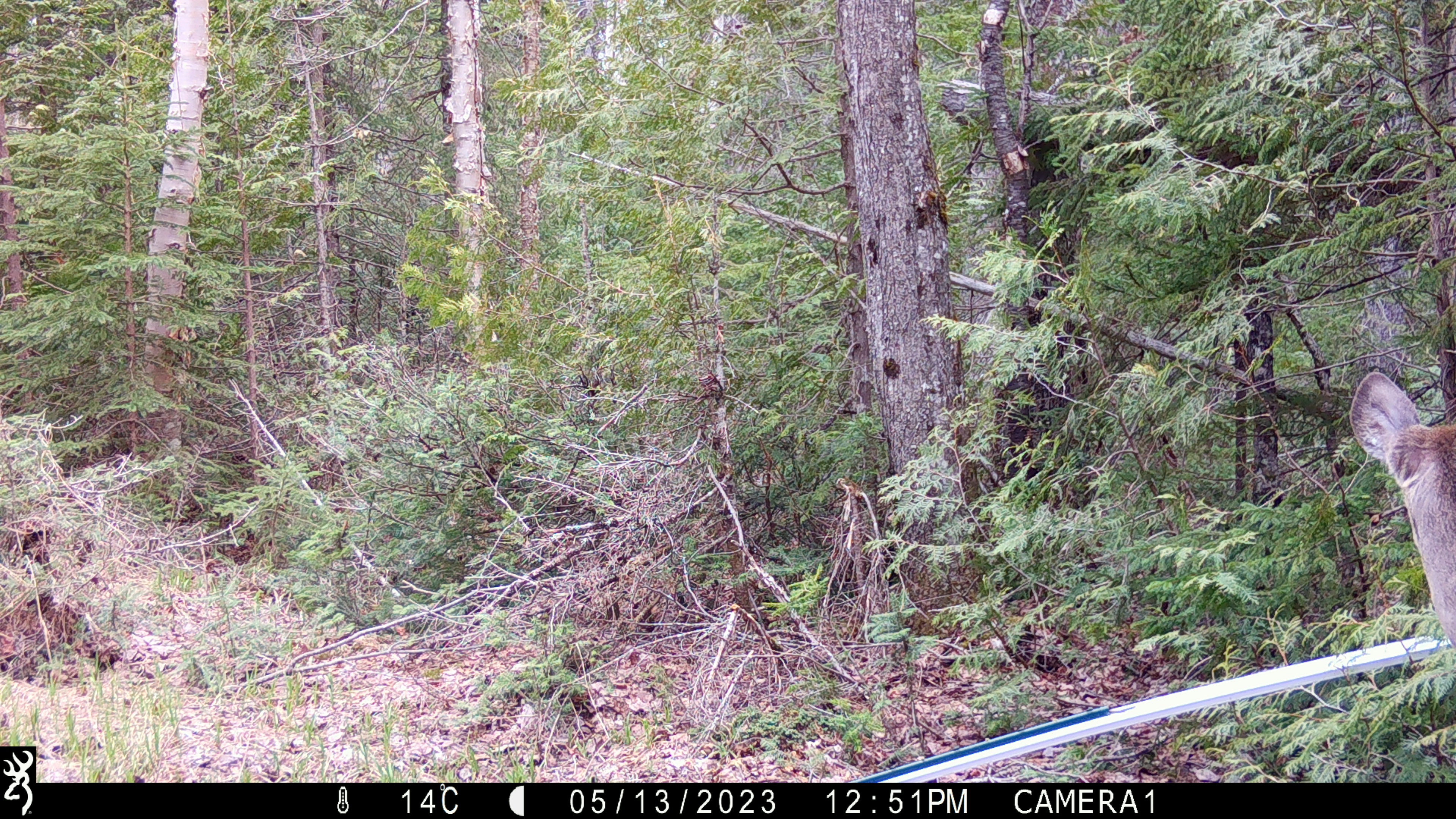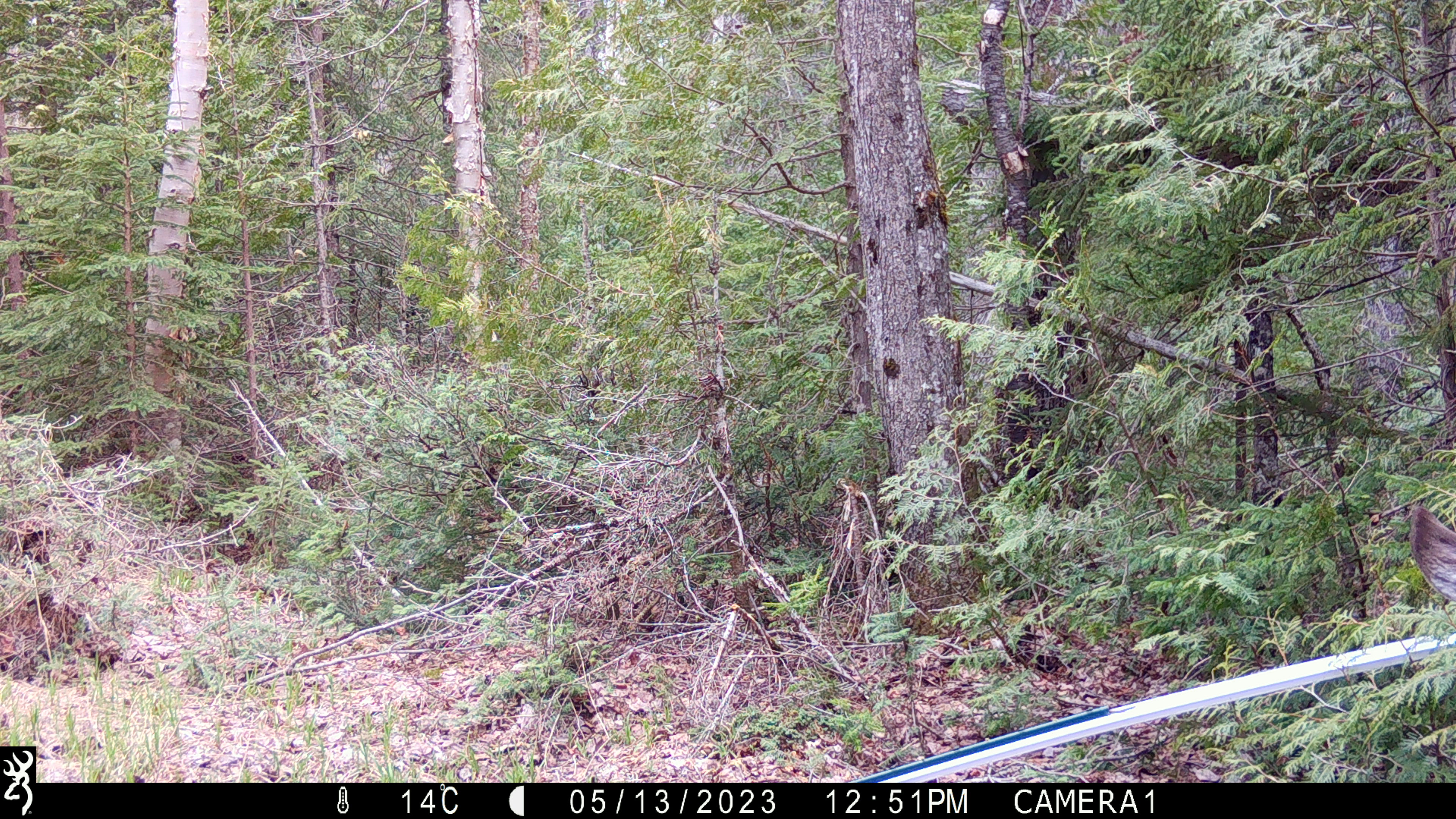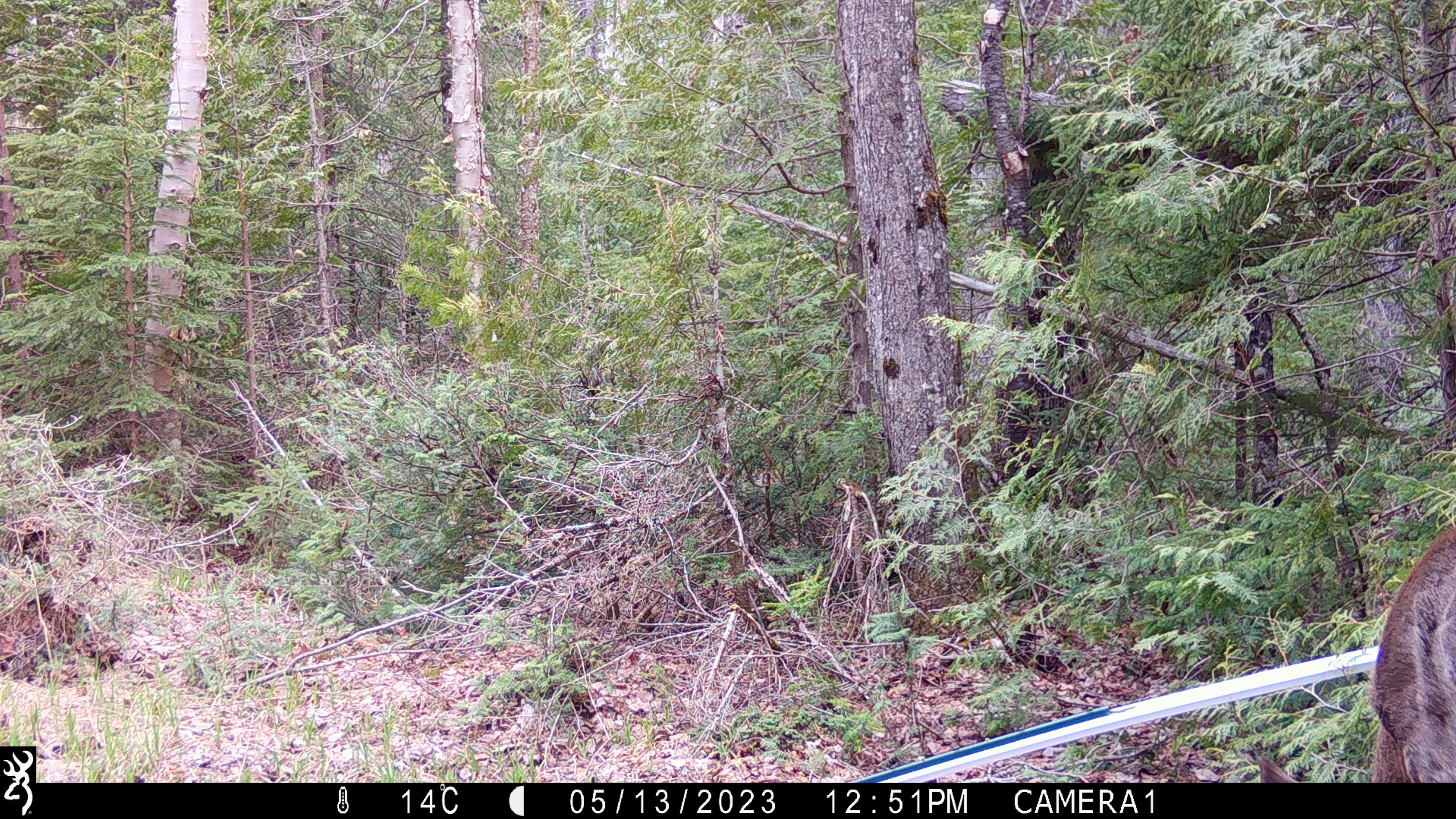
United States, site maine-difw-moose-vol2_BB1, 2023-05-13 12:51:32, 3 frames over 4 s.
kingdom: Animalia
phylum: Chordata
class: Mammalia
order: Artiodactyla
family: Cervidae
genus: Odocoileus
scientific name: Odocoileus virginianus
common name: white-tailed deer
White-tailed deer (Odocoileus virginianus).